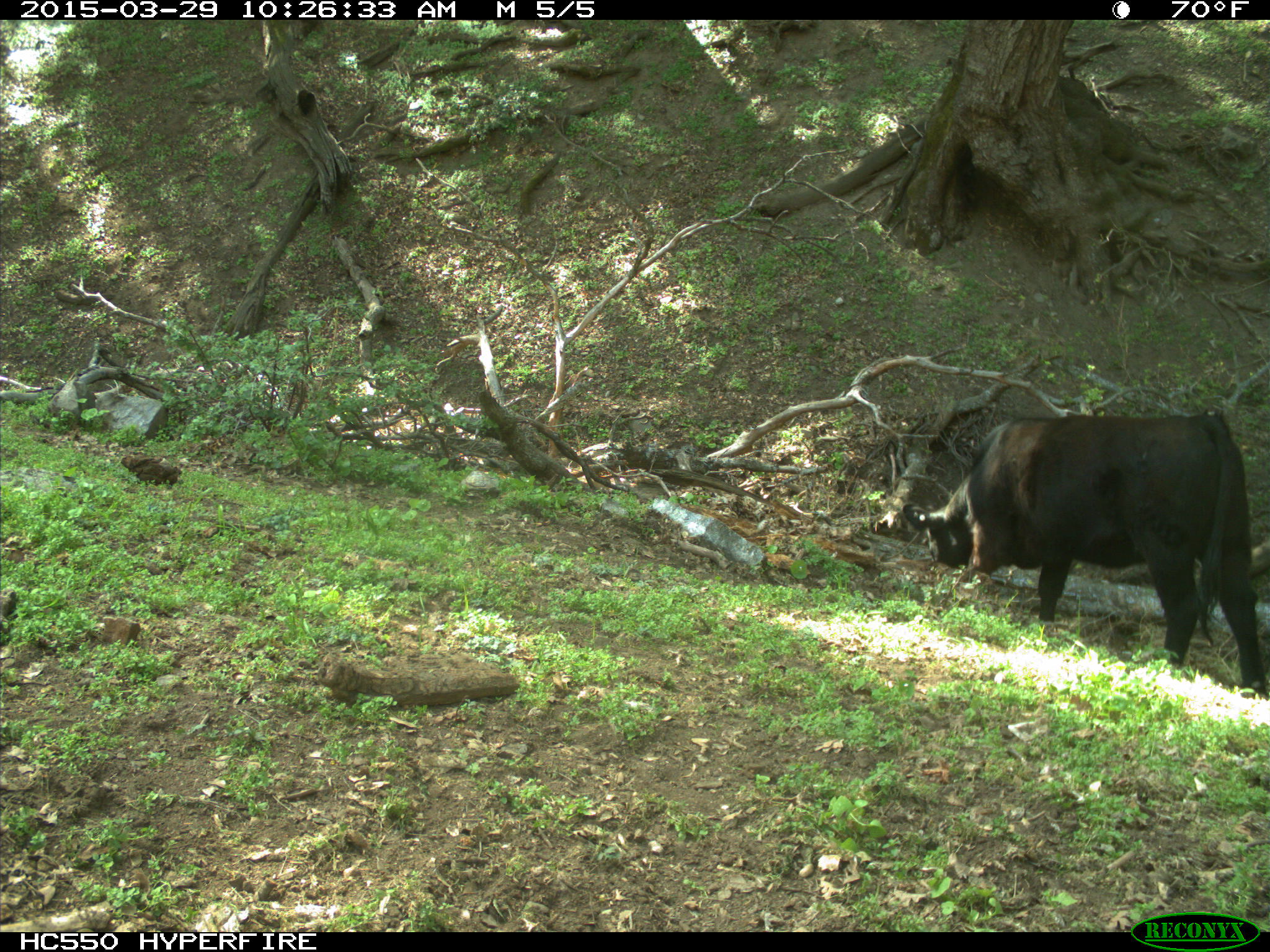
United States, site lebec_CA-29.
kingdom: Animalia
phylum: Chordata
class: Mammalia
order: Artiodactyla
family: Bovidae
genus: Bos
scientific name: Bos taurus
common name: domestic cow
Bos taurus (domestic cow).